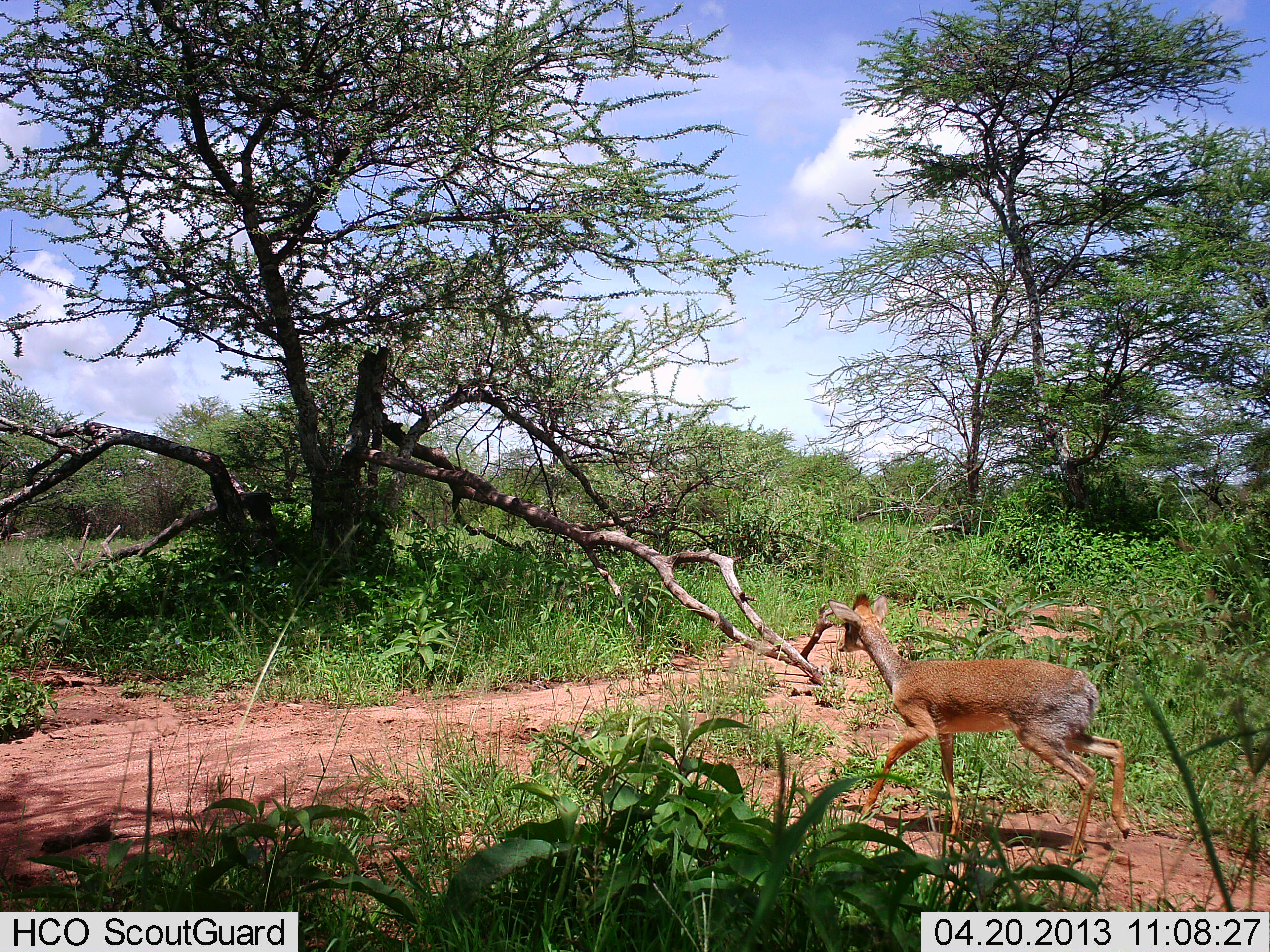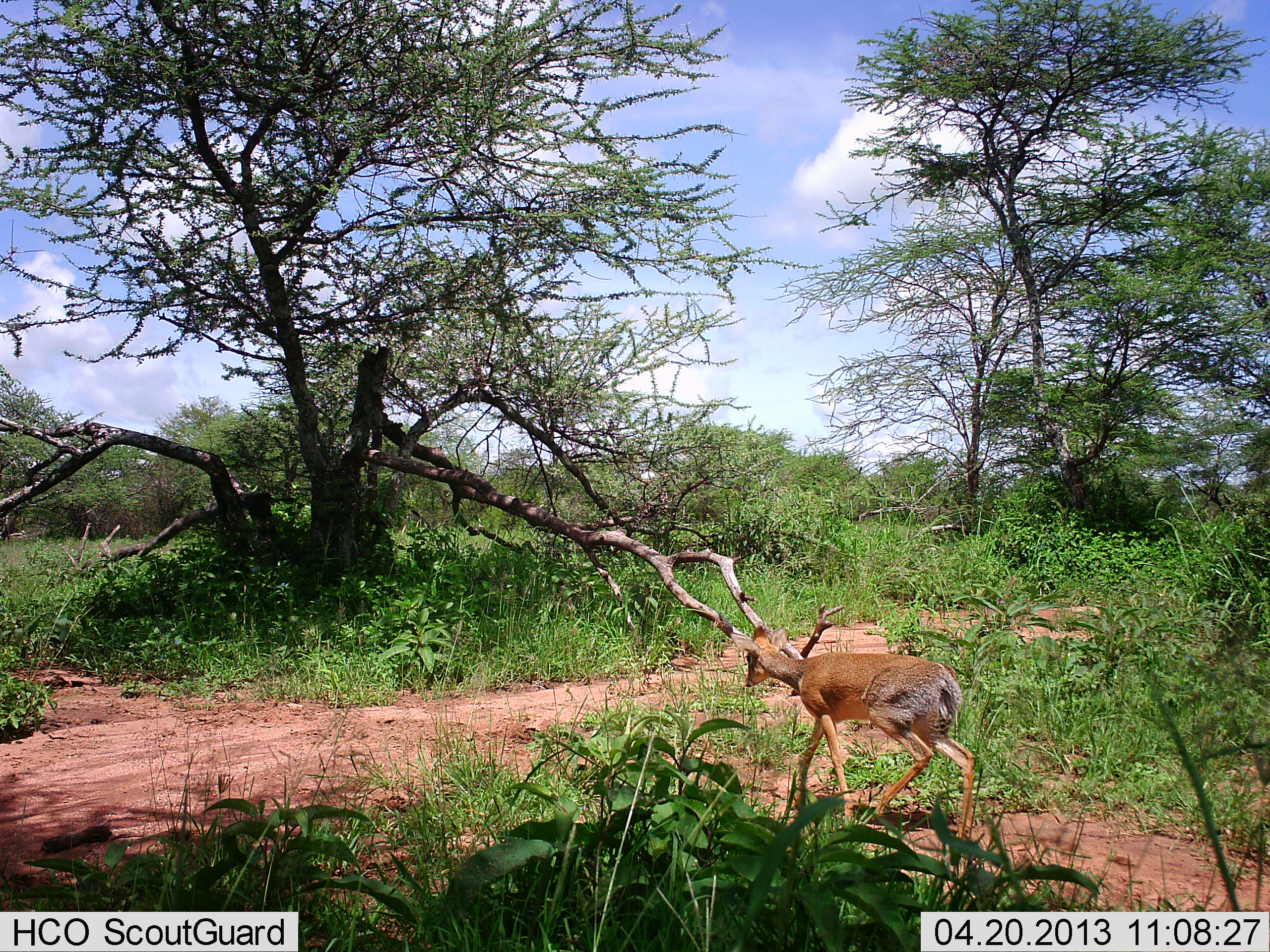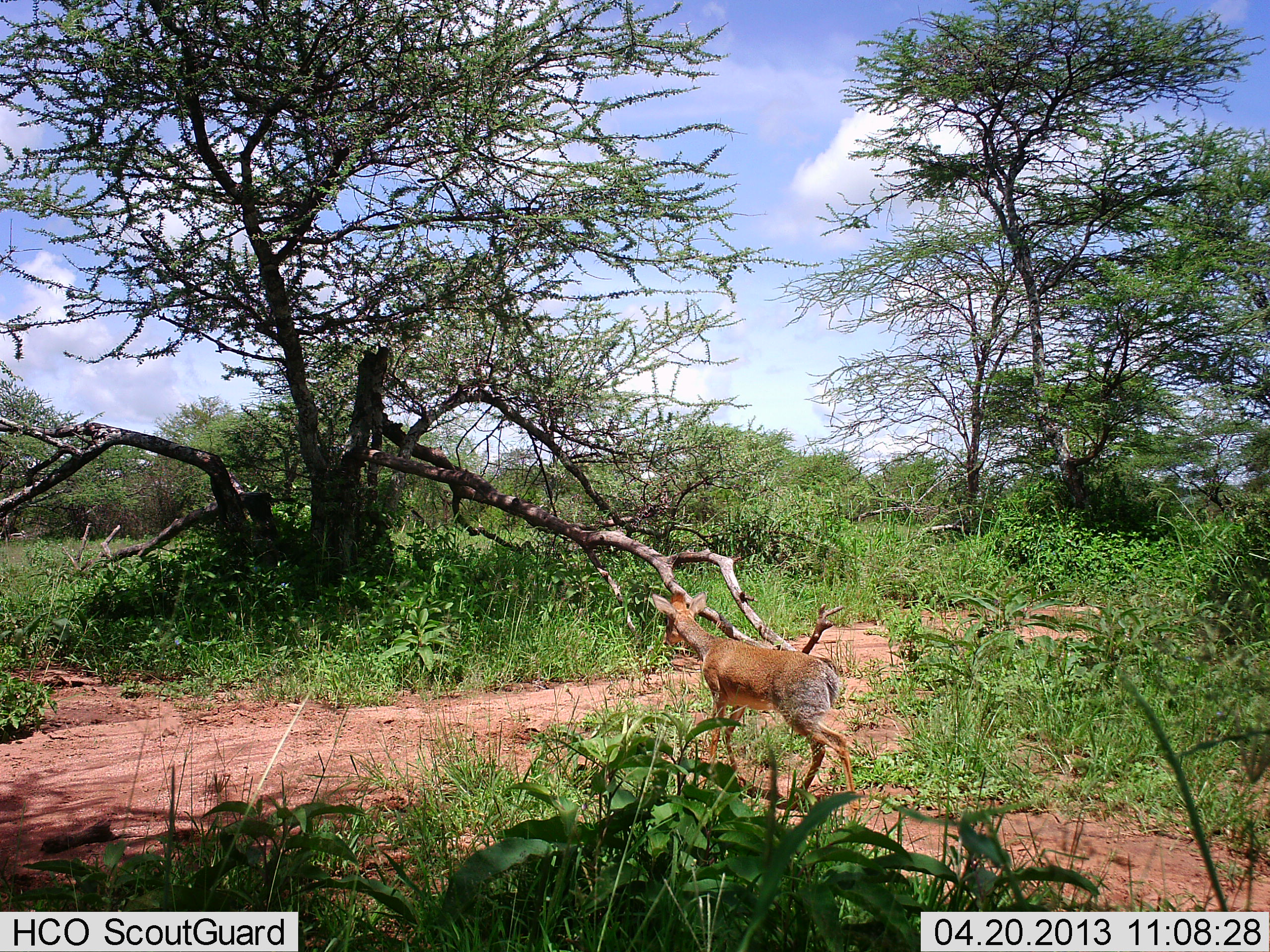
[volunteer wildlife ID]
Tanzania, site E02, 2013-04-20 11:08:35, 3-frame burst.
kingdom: Animalia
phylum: Chordata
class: Mammalia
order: Artiodactyla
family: Bovidae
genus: Madoqua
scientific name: Madoqua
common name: dikdik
Dikdik (Madoqua), count 1. Behavior (volunteer vote fractions): standing 0%, resting 0%, moving 100%, interacting 0%. Young present (vote fraction): 0%. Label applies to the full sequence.